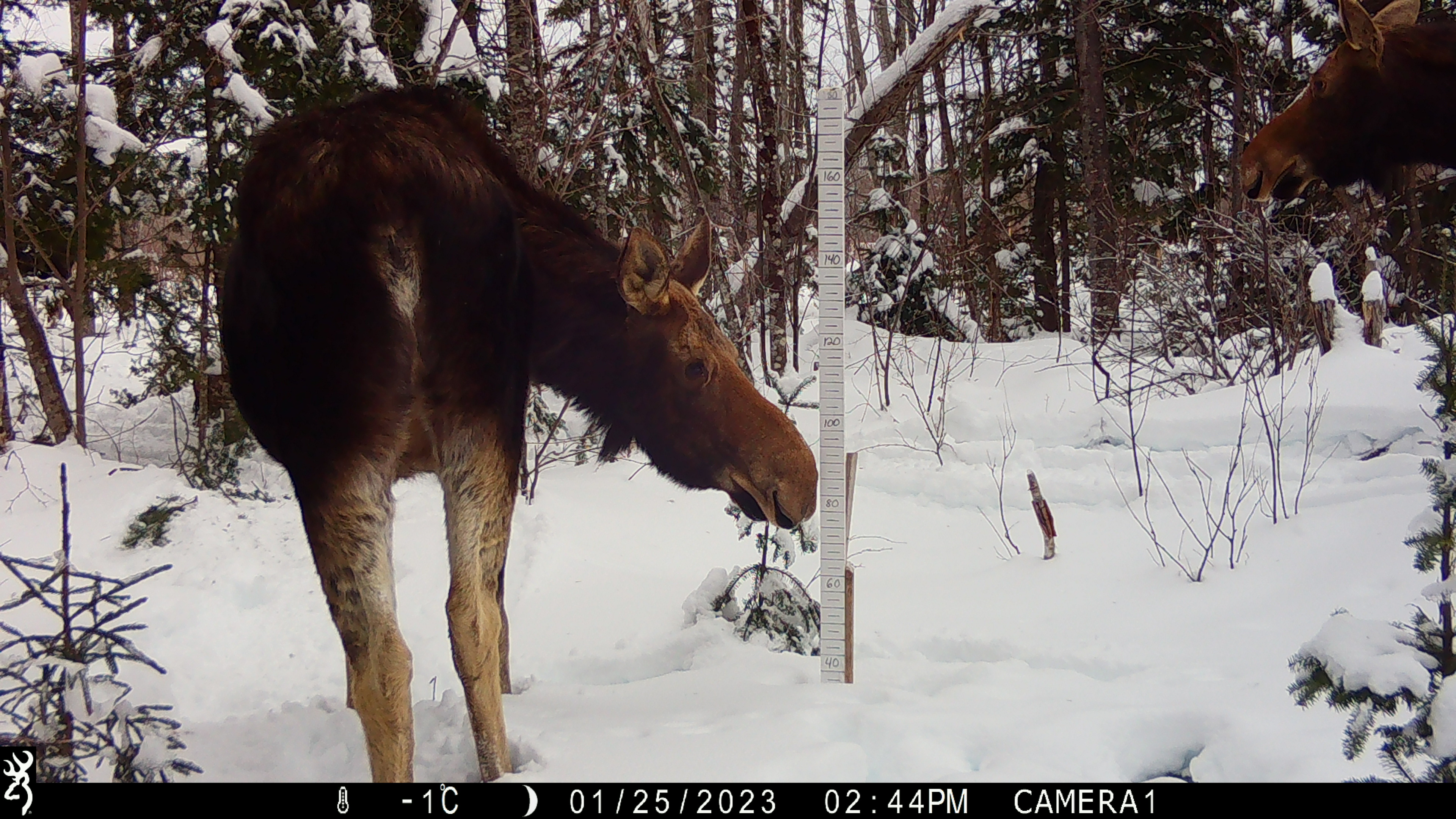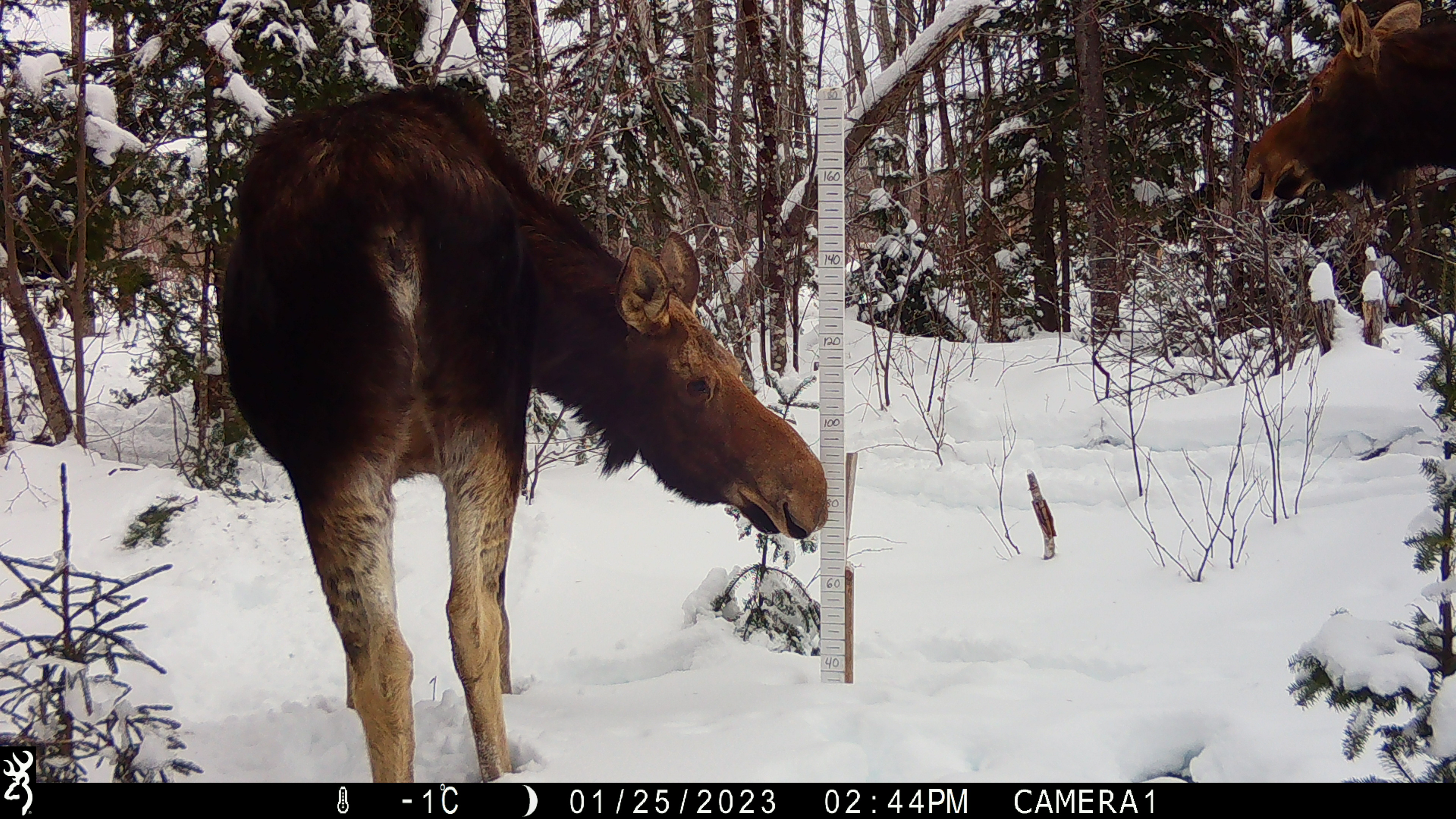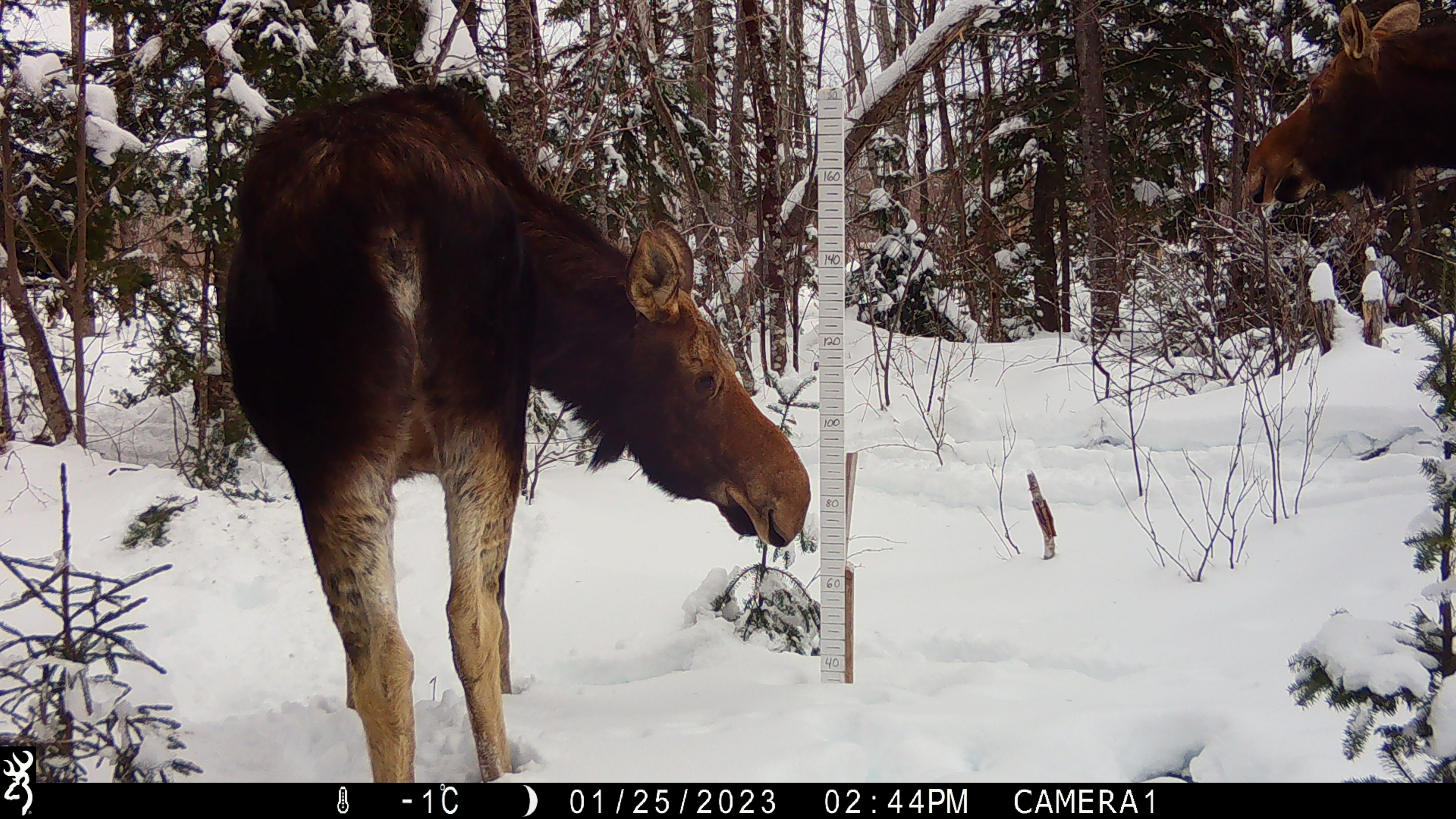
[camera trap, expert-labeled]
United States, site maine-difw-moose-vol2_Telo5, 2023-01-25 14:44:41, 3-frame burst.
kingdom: Animalia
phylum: Chordata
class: Mammalia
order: Artiodactyla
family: Cervidae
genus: Alces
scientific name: Alces alces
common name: moose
Moose (Alces alces).